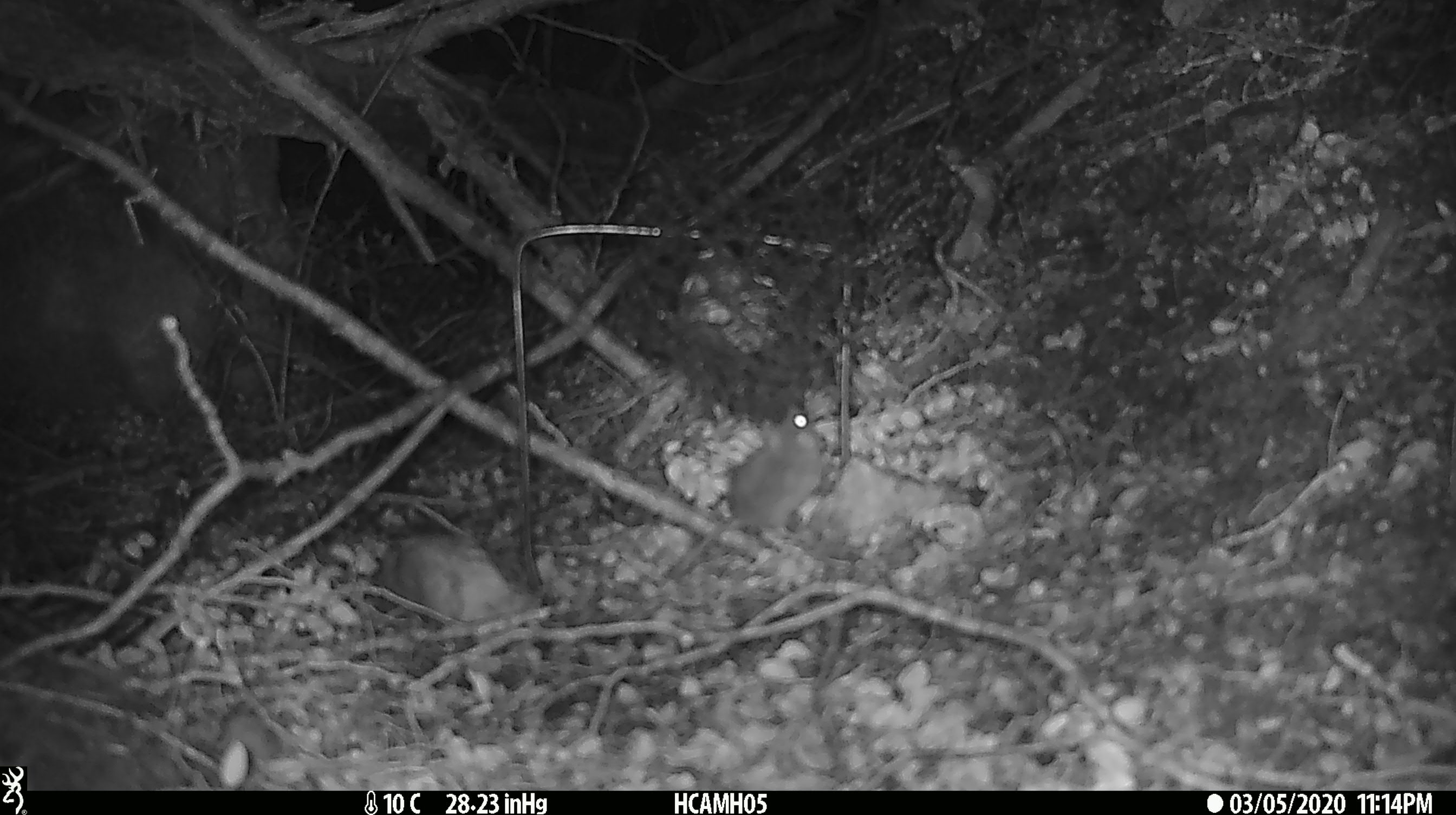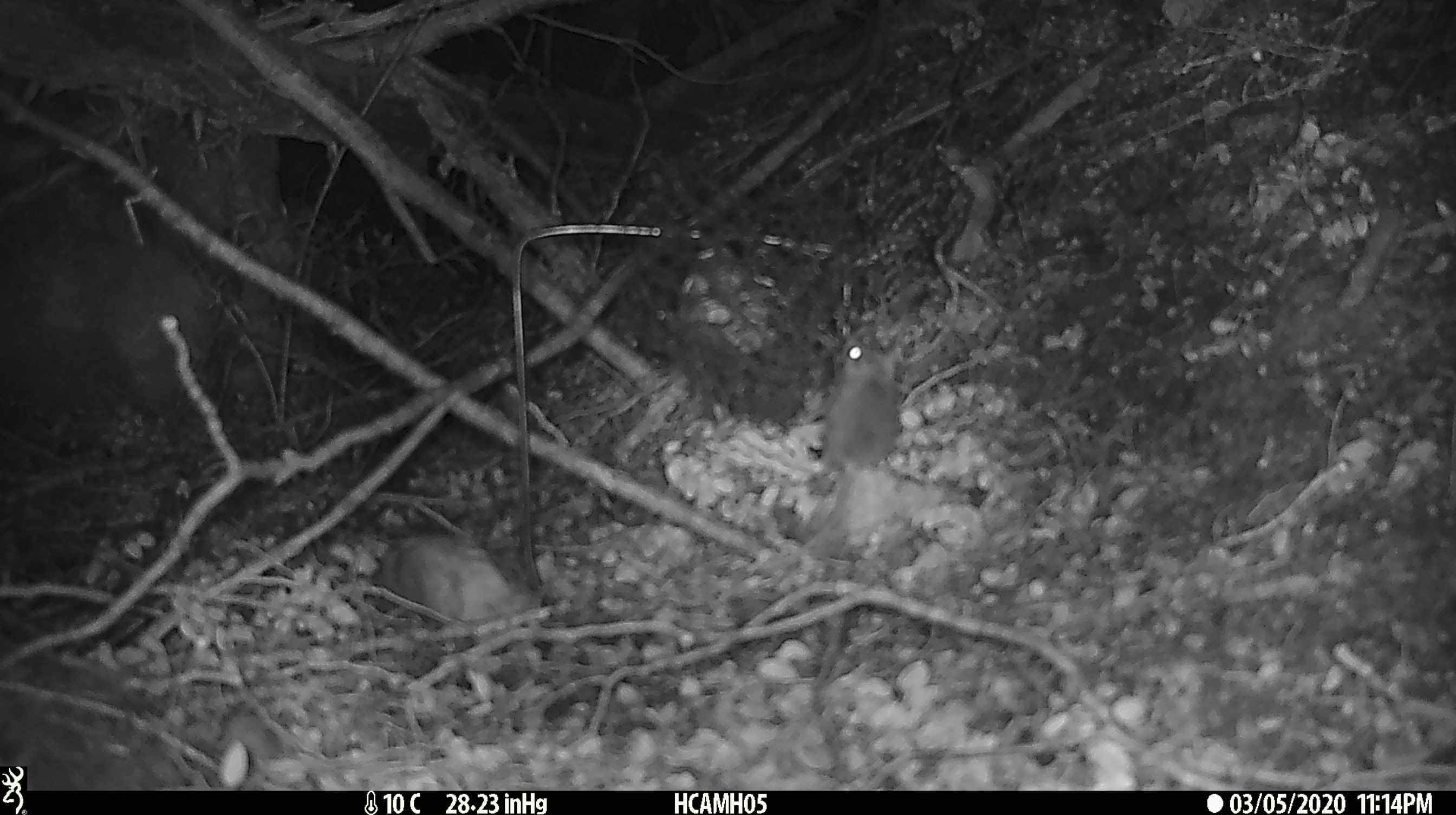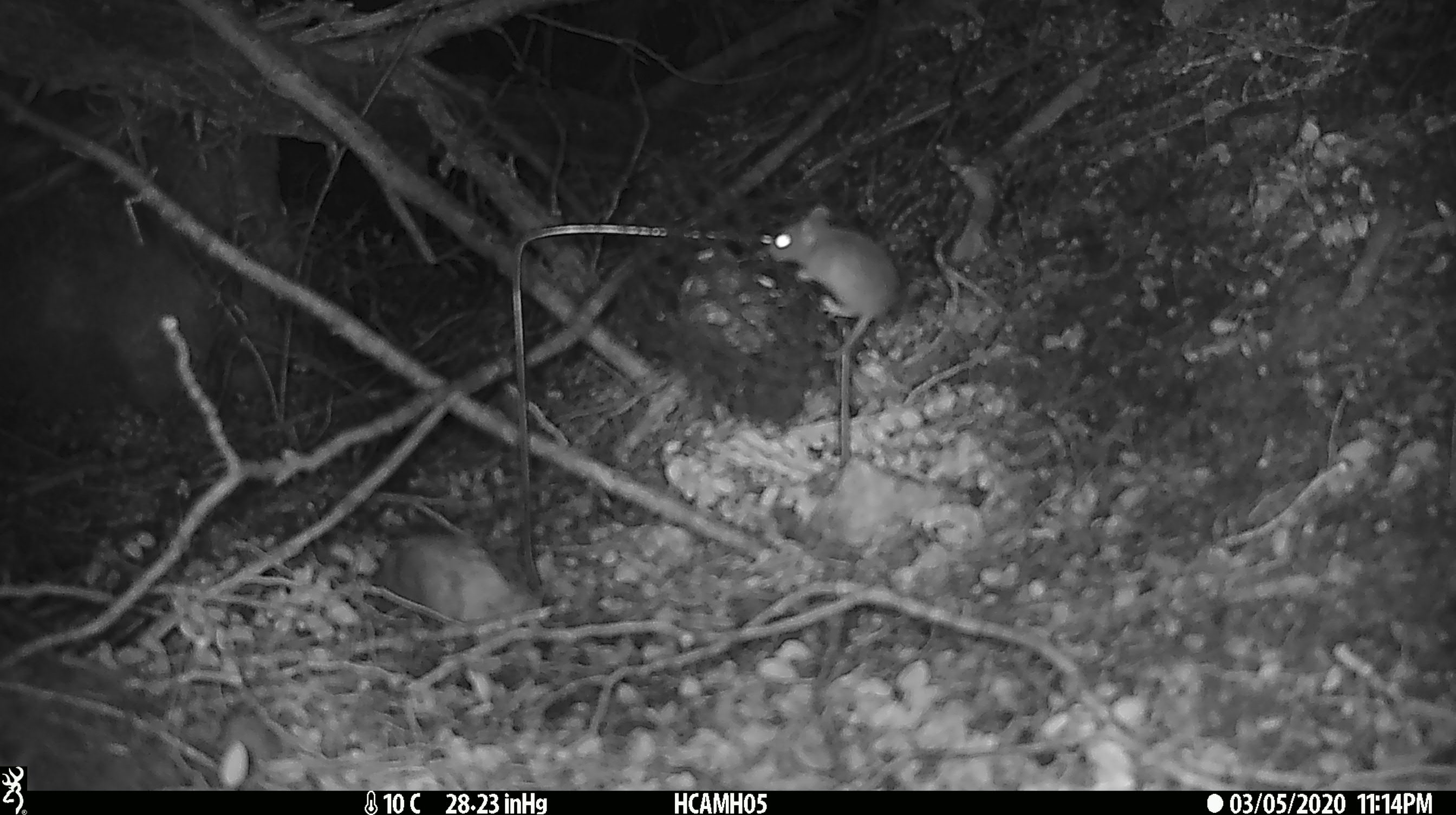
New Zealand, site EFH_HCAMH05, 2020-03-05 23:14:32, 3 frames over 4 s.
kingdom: Animalia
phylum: Chordata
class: Mammalia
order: Rodentia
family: Muridae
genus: Mus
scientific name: Mus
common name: mouse